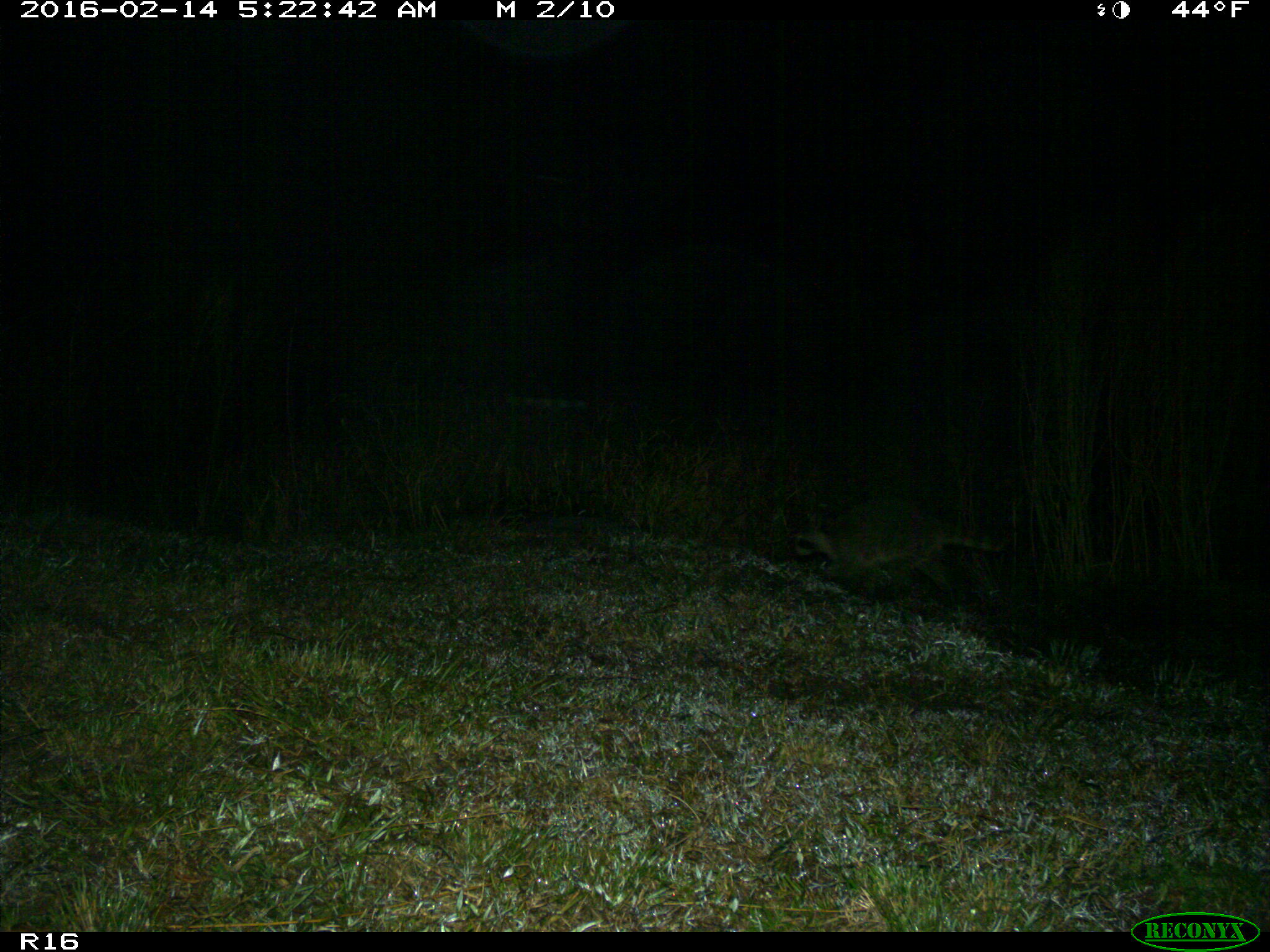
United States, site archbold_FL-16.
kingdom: Animalia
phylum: Chordata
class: Mammalia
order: Carnivora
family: Procyonidae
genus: Procyon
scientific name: Procyon lotor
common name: common raccoon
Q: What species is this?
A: Procyon lotor (common raccoon).